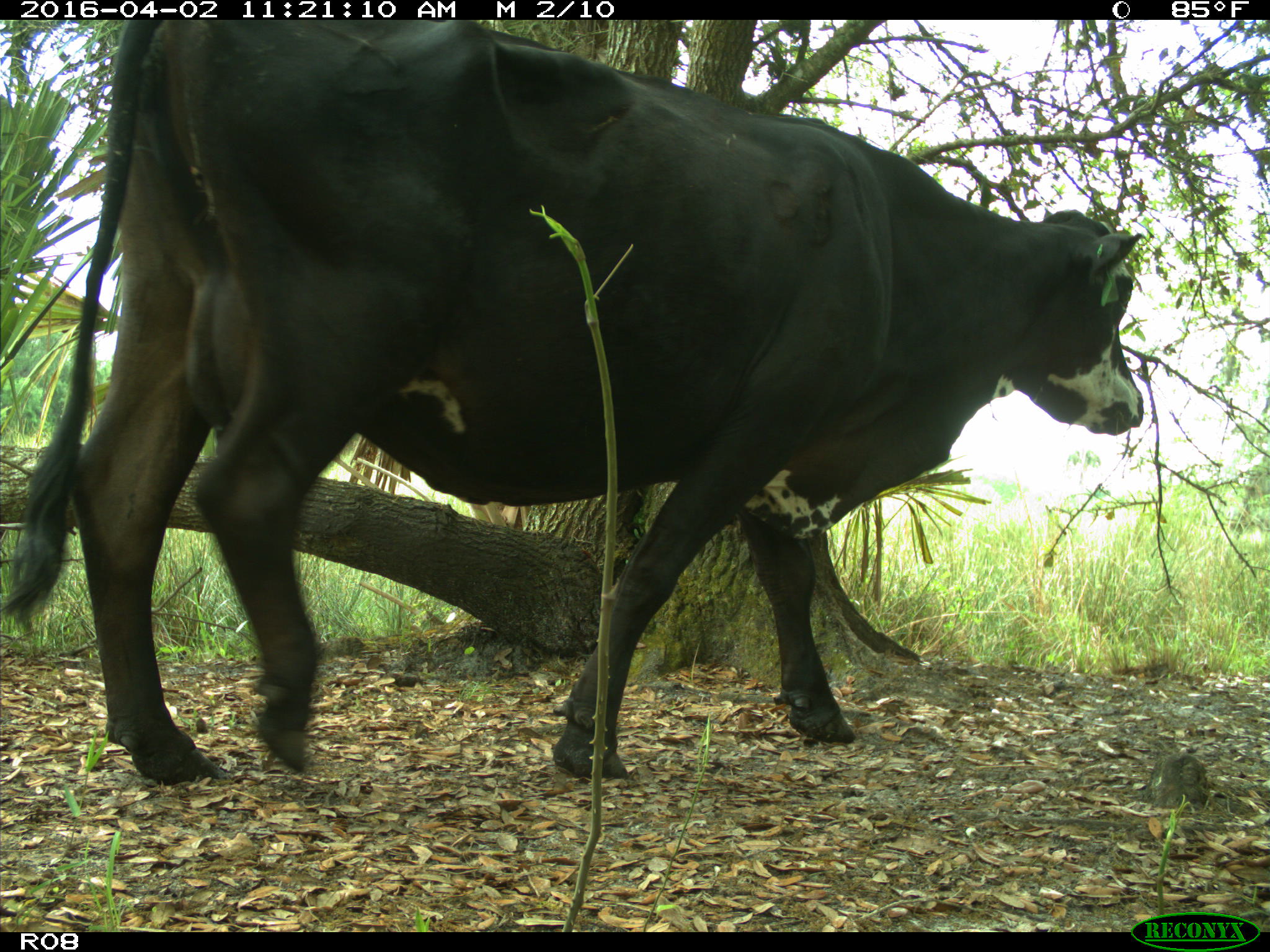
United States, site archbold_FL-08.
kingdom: Animalia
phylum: Chordata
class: Mammalia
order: Artiodactyla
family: Bovidae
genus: Bos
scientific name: Bos taurus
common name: domestic cow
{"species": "Bos taurus (domestic cow)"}